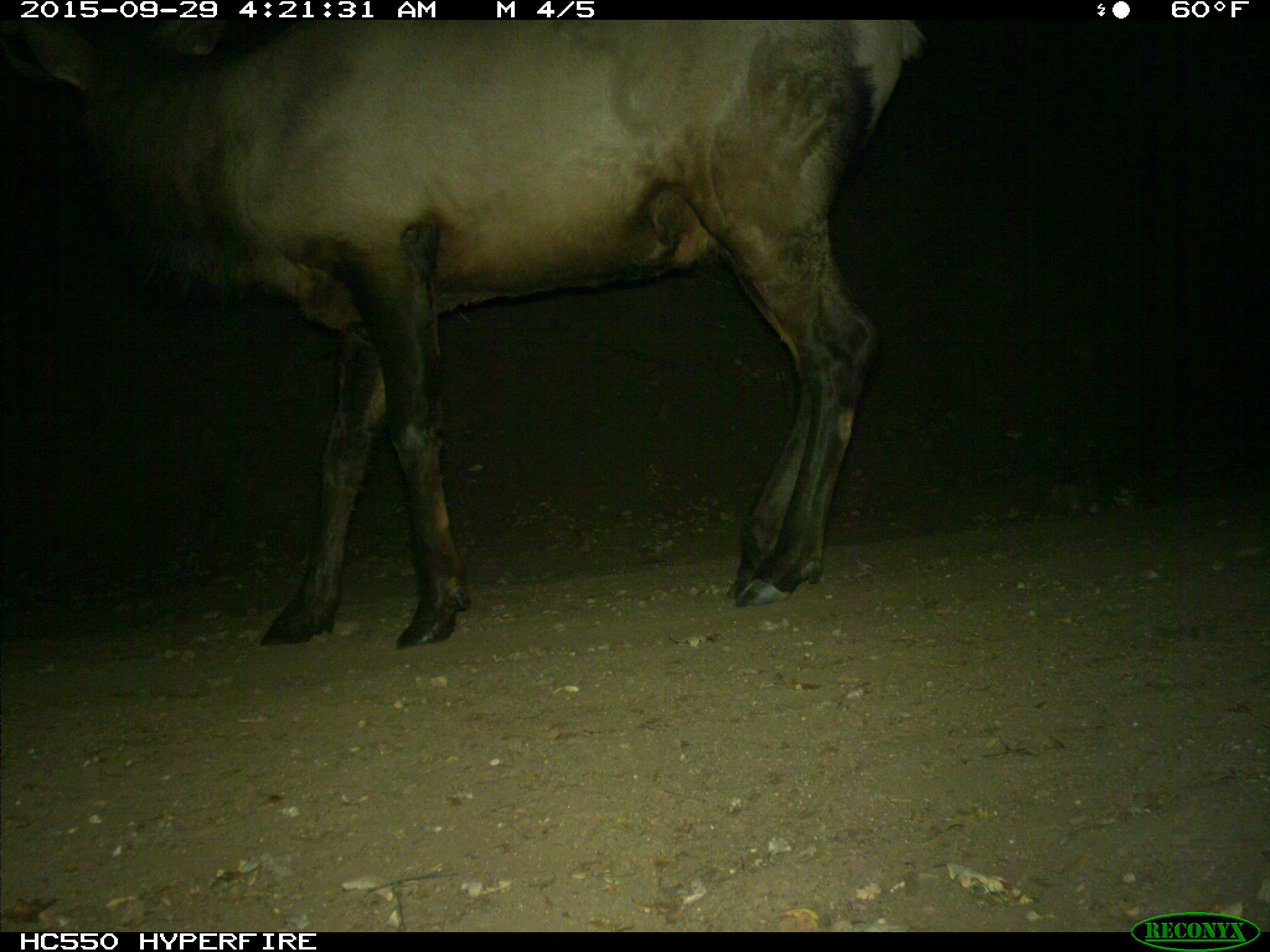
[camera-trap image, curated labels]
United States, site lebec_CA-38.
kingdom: Animalia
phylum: Chordata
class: Mammalia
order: Artiodactyla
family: Cervidae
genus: Cervus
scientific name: Cervus canadensis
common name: elk